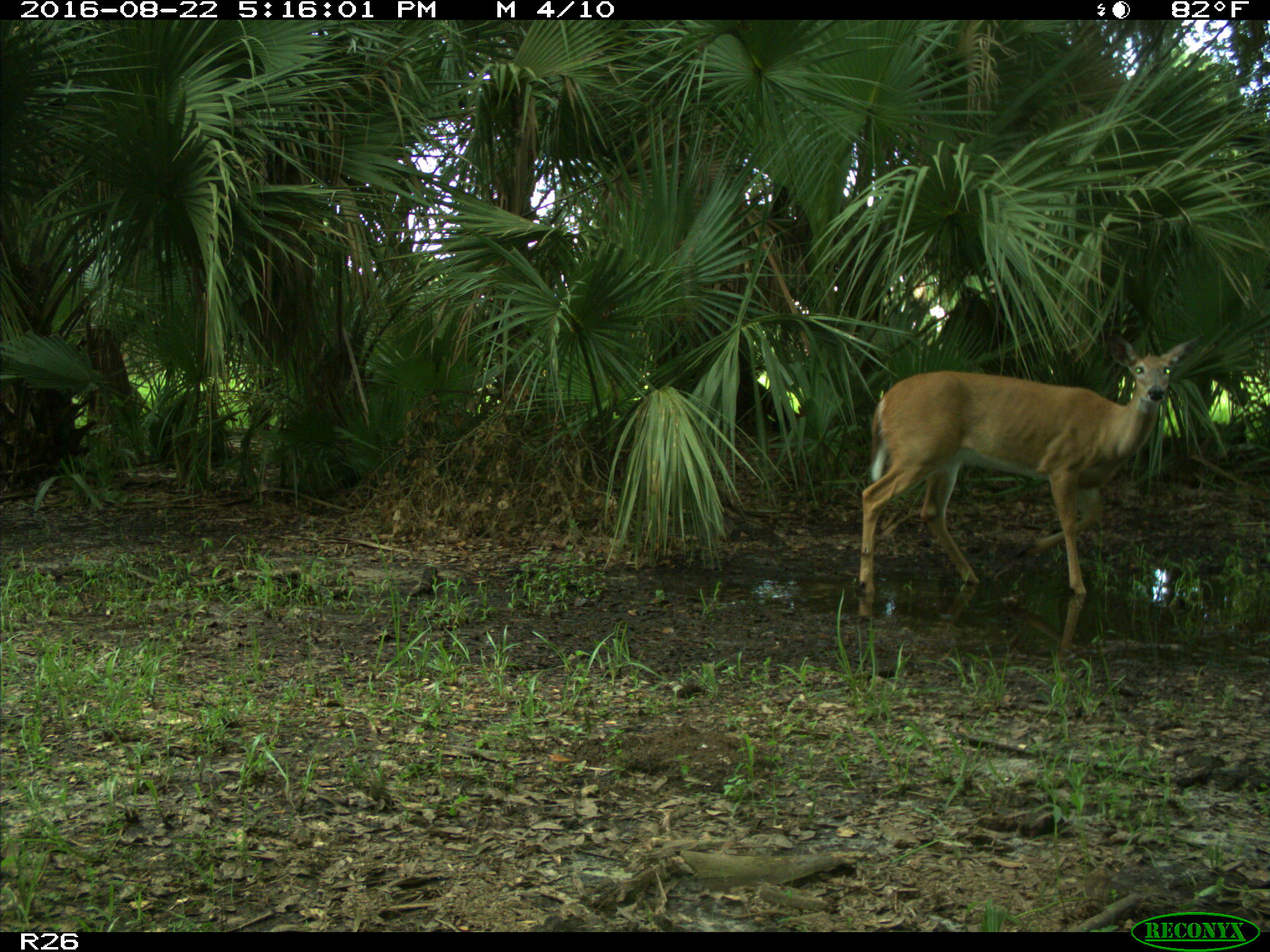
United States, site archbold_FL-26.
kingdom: Animalia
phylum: Chordata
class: Mammalia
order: Artiodactyla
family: Cervidae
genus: Odocoileus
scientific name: Odocoileus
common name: deer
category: unidentified deer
Unidentified deer (deer) (Odocoileus).